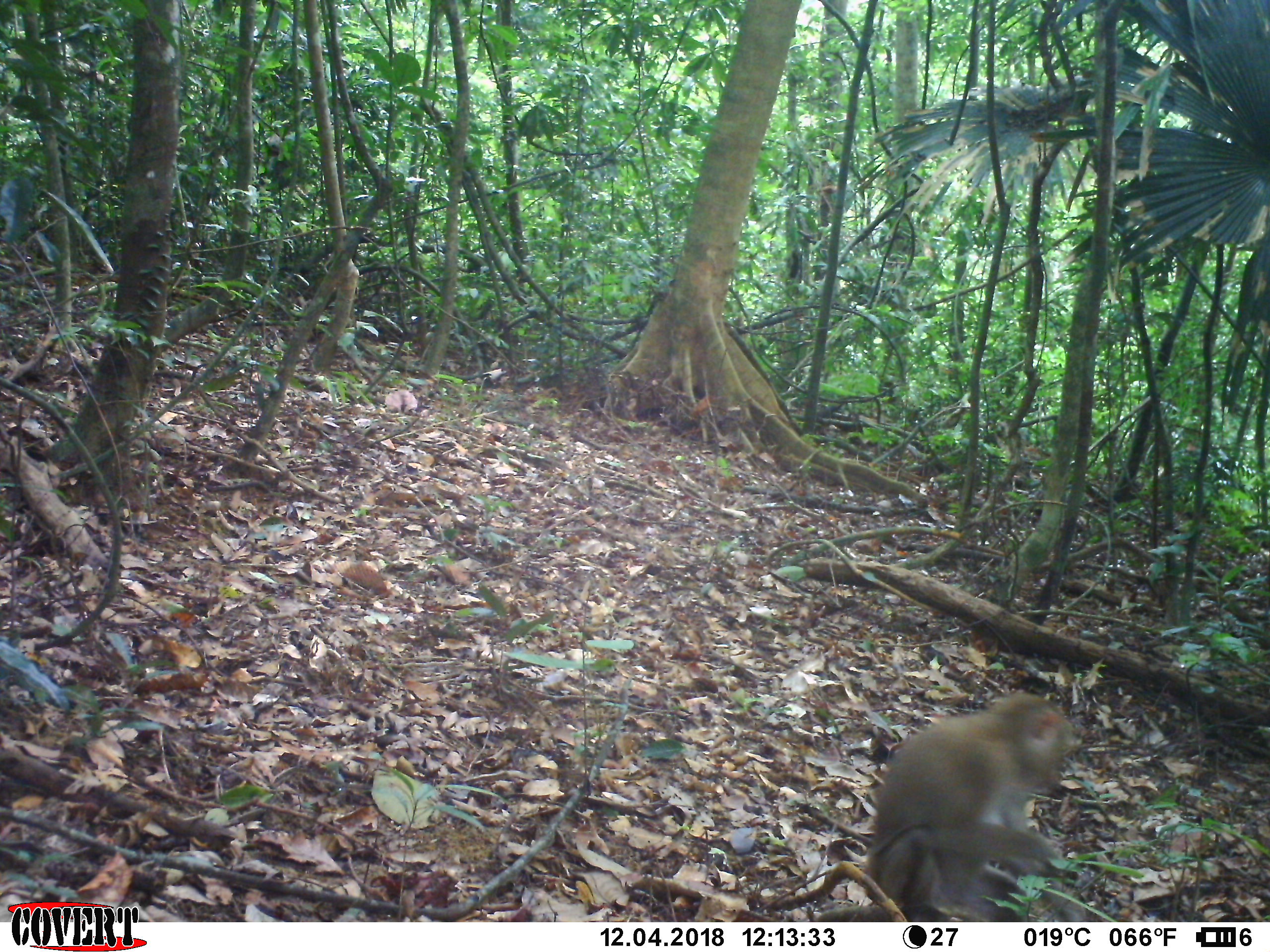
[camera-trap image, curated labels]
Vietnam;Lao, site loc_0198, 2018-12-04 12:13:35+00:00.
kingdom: Animalia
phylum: Chordata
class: Mammalia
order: Primates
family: Cercopithecidae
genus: Macaca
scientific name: Macaca nemestrina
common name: pig-tailed macaque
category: pig tailed macaque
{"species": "pig tailed macaque (pig-tailed macaque) (Macaca nemestrina)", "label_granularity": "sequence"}